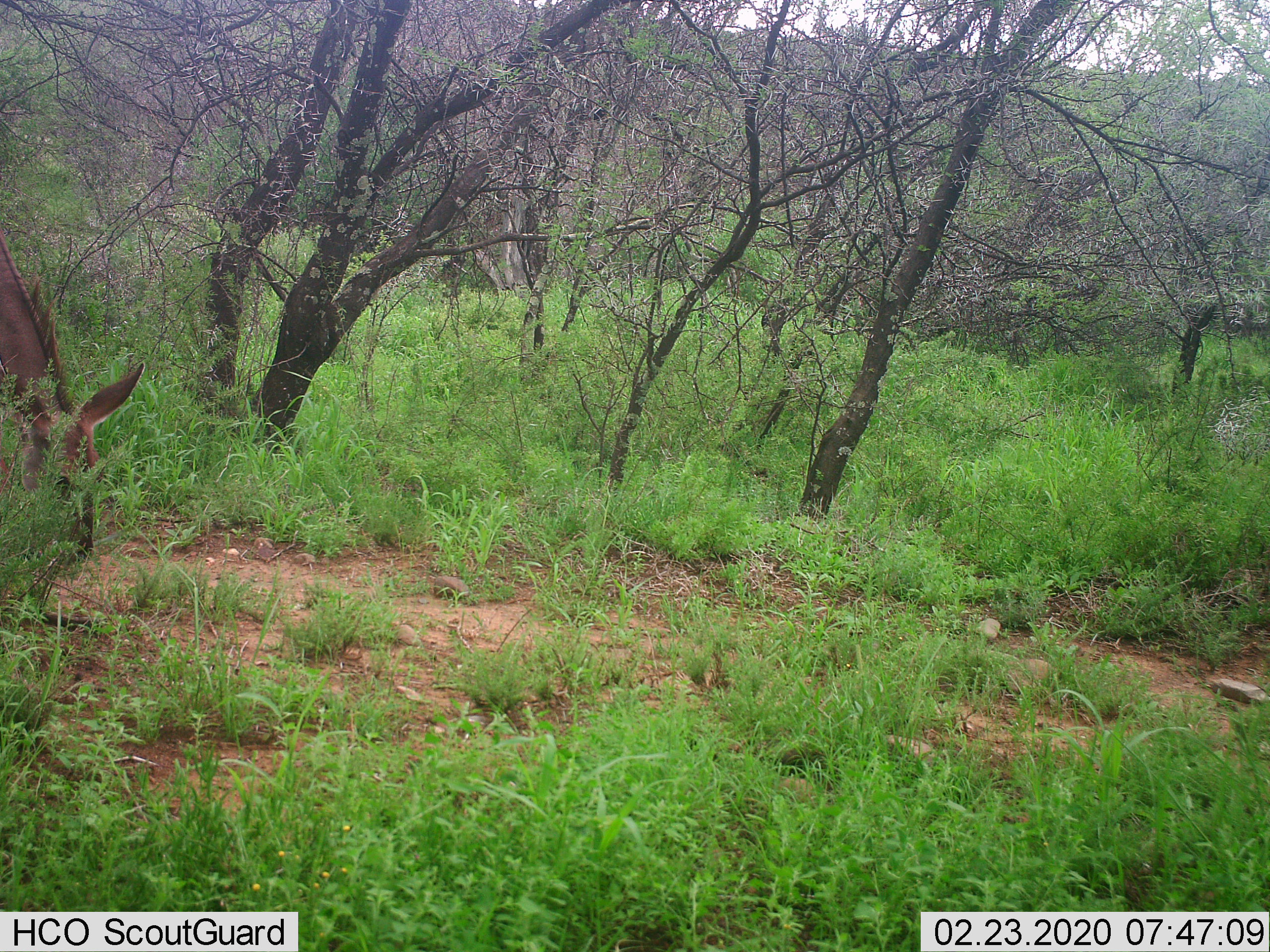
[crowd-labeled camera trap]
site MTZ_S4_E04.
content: unidentified animal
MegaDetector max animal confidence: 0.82